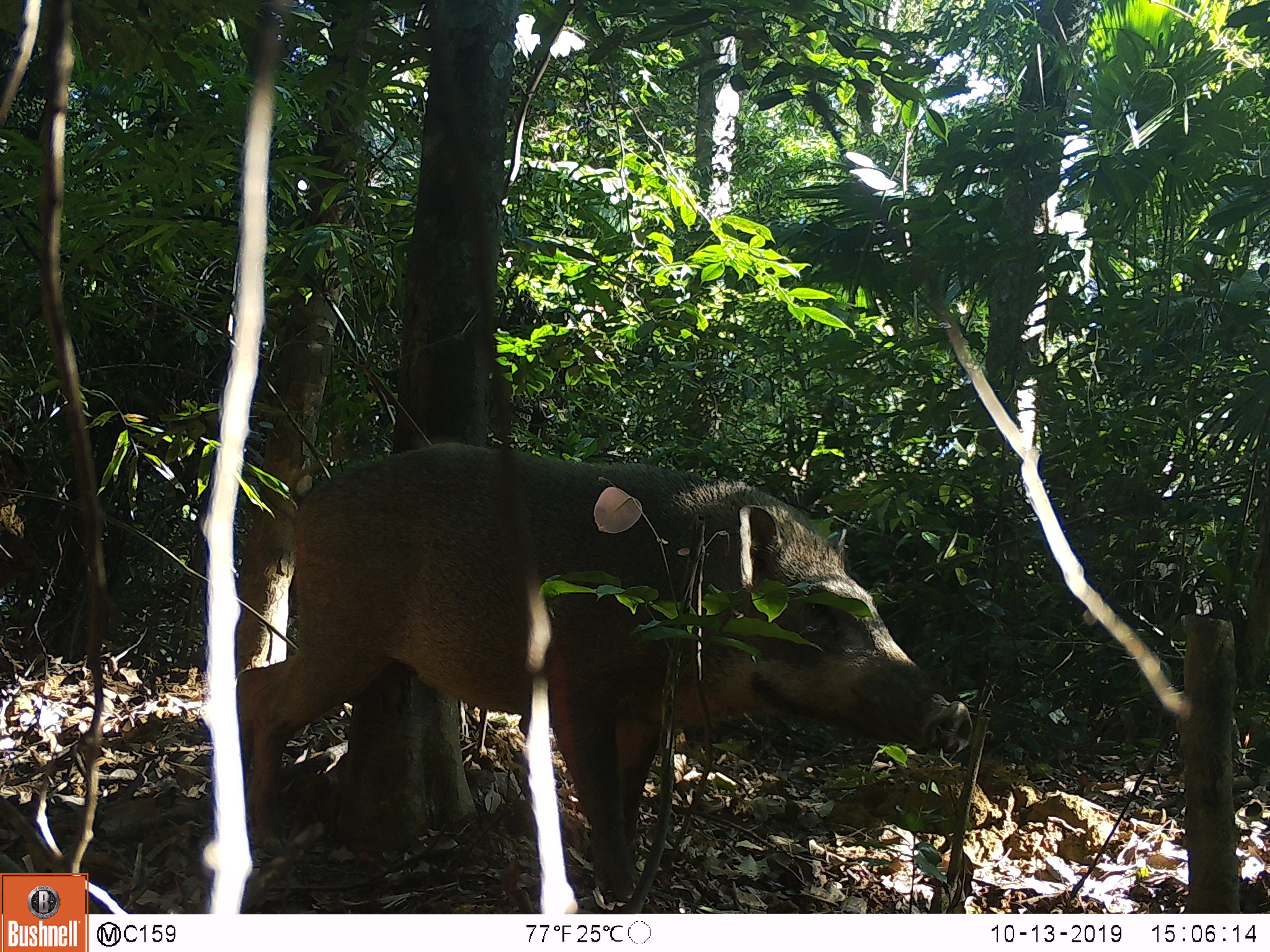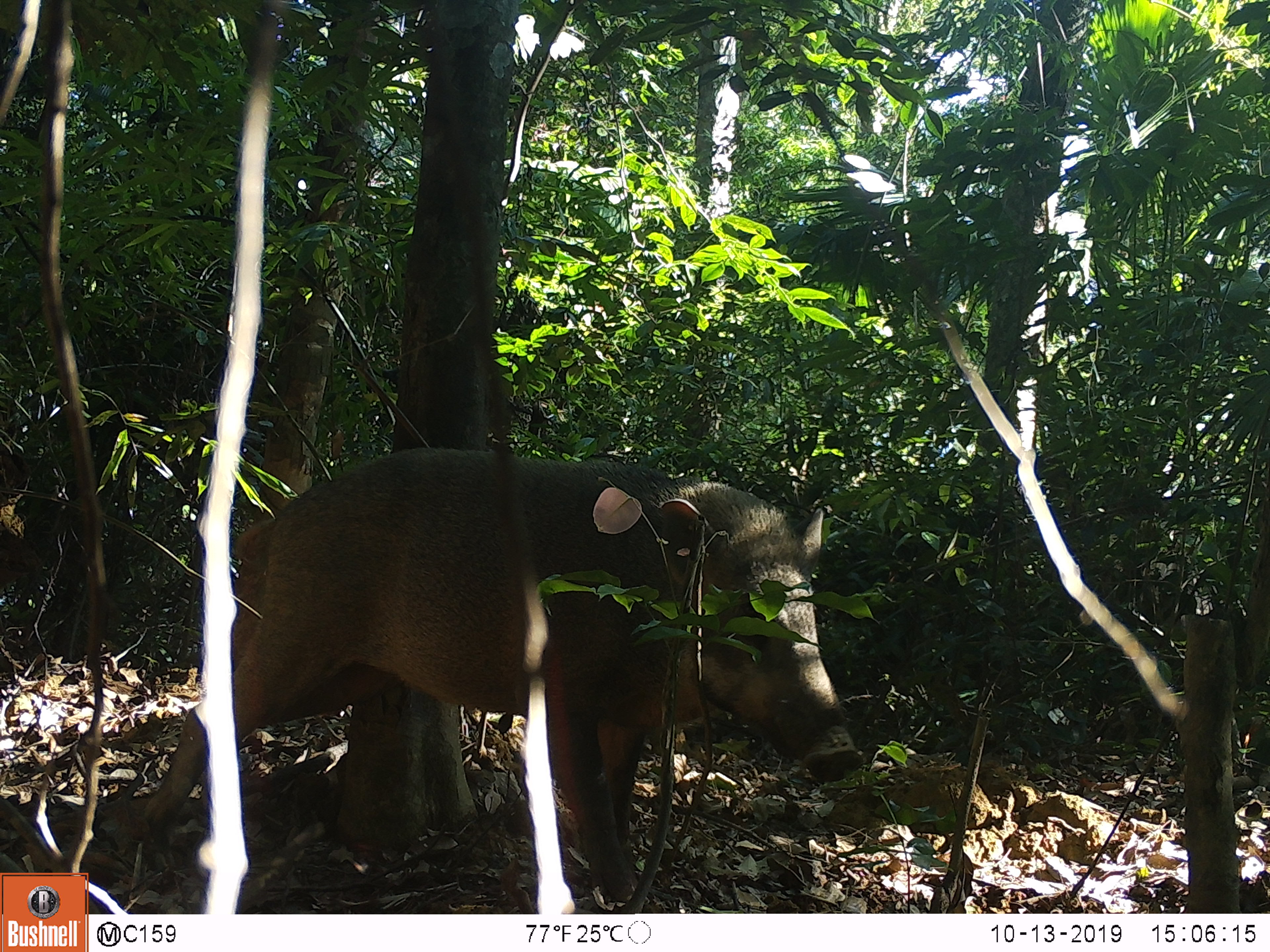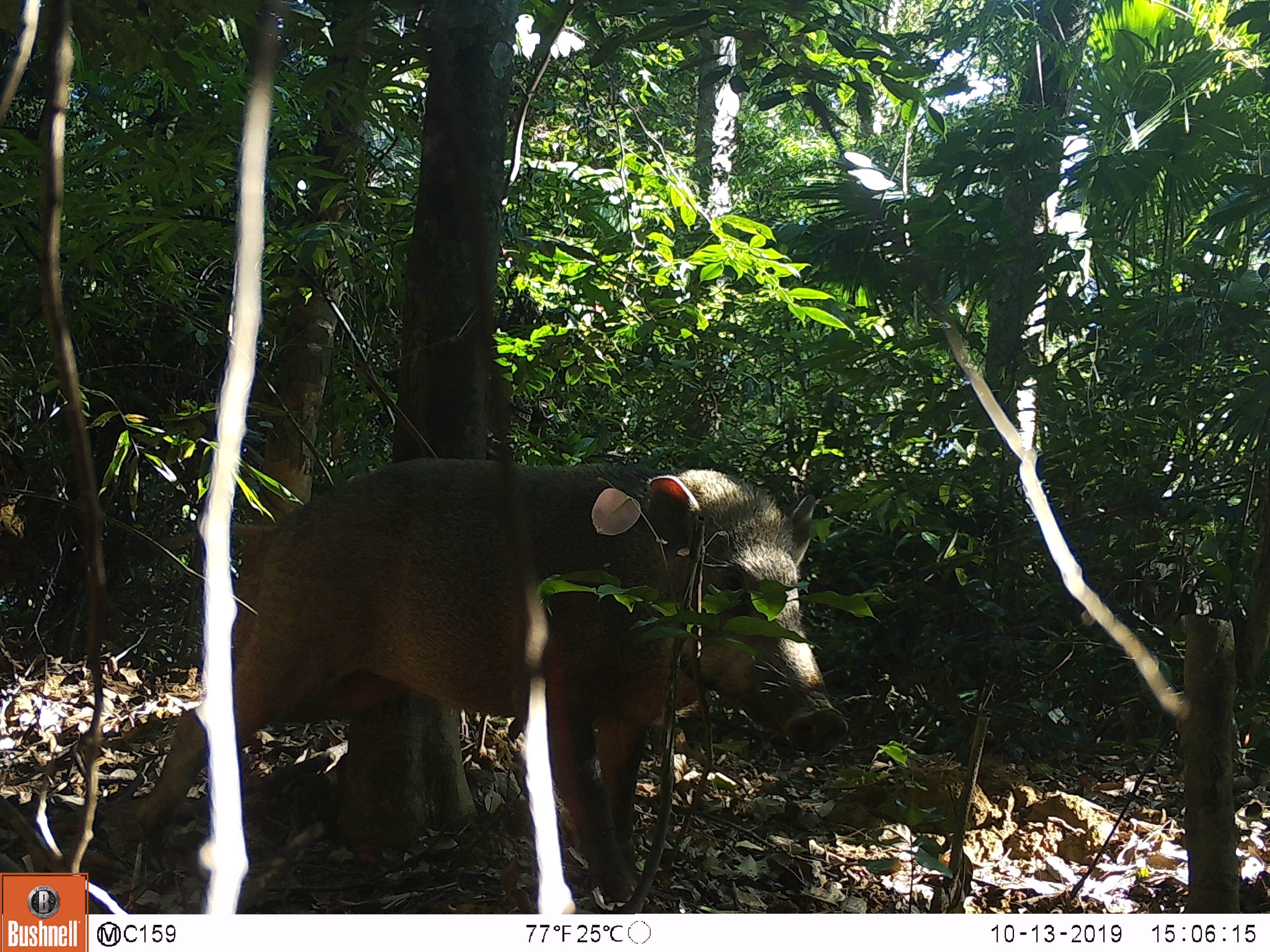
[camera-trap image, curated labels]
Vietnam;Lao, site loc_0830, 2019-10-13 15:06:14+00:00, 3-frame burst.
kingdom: Animalia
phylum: Chordata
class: Mammalia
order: Artiodactyla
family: Suidae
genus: Sus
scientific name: Sus scrofa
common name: eurasian wild pig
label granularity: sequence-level